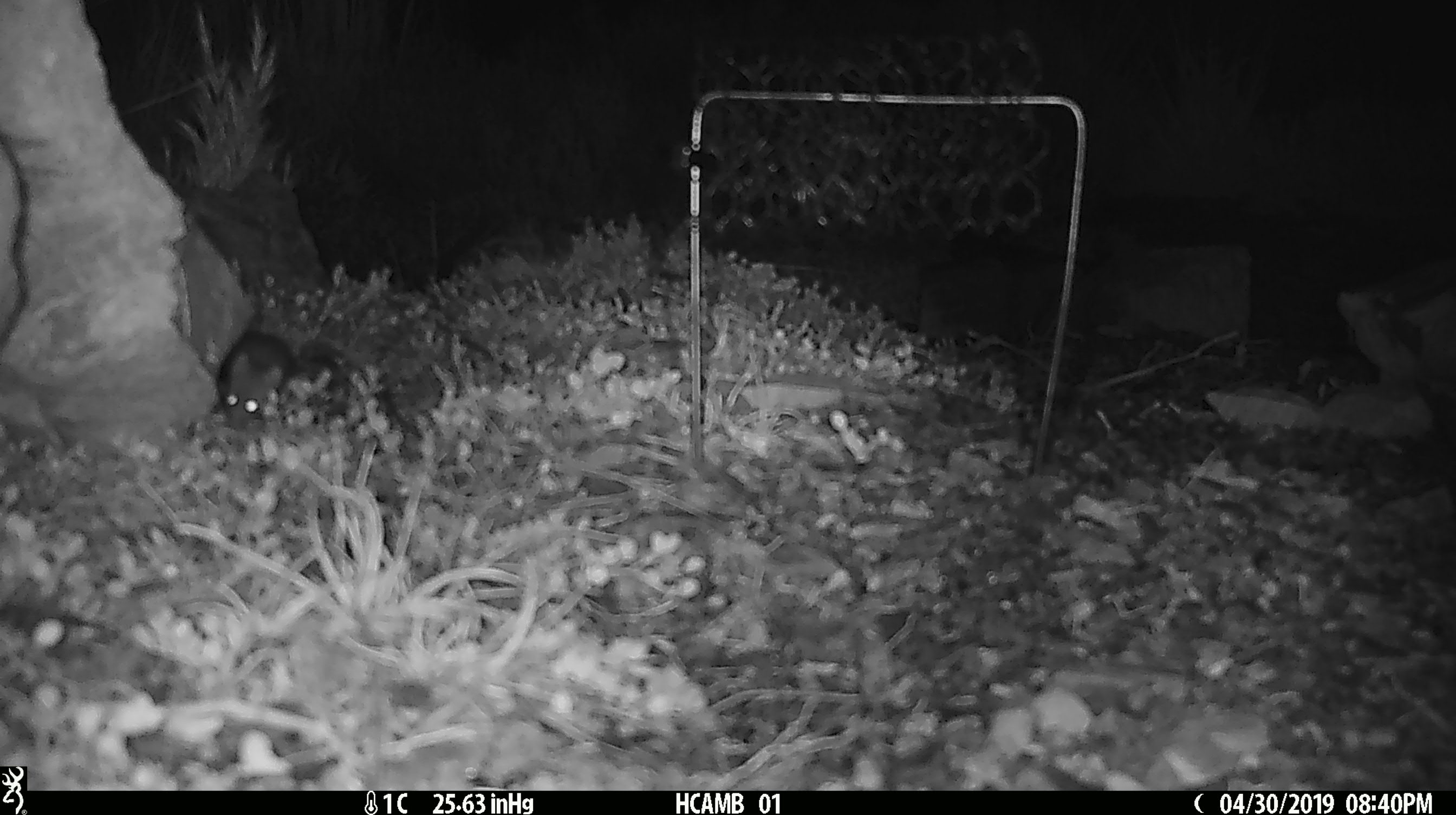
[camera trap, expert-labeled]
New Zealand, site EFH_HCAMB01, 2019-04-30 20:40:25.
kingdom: Animalia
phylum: Chordata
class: Mammalia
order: Rodentia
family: Muridae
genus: Mus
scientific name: Mus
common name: mouse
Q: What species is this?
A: Mouse (Mus).